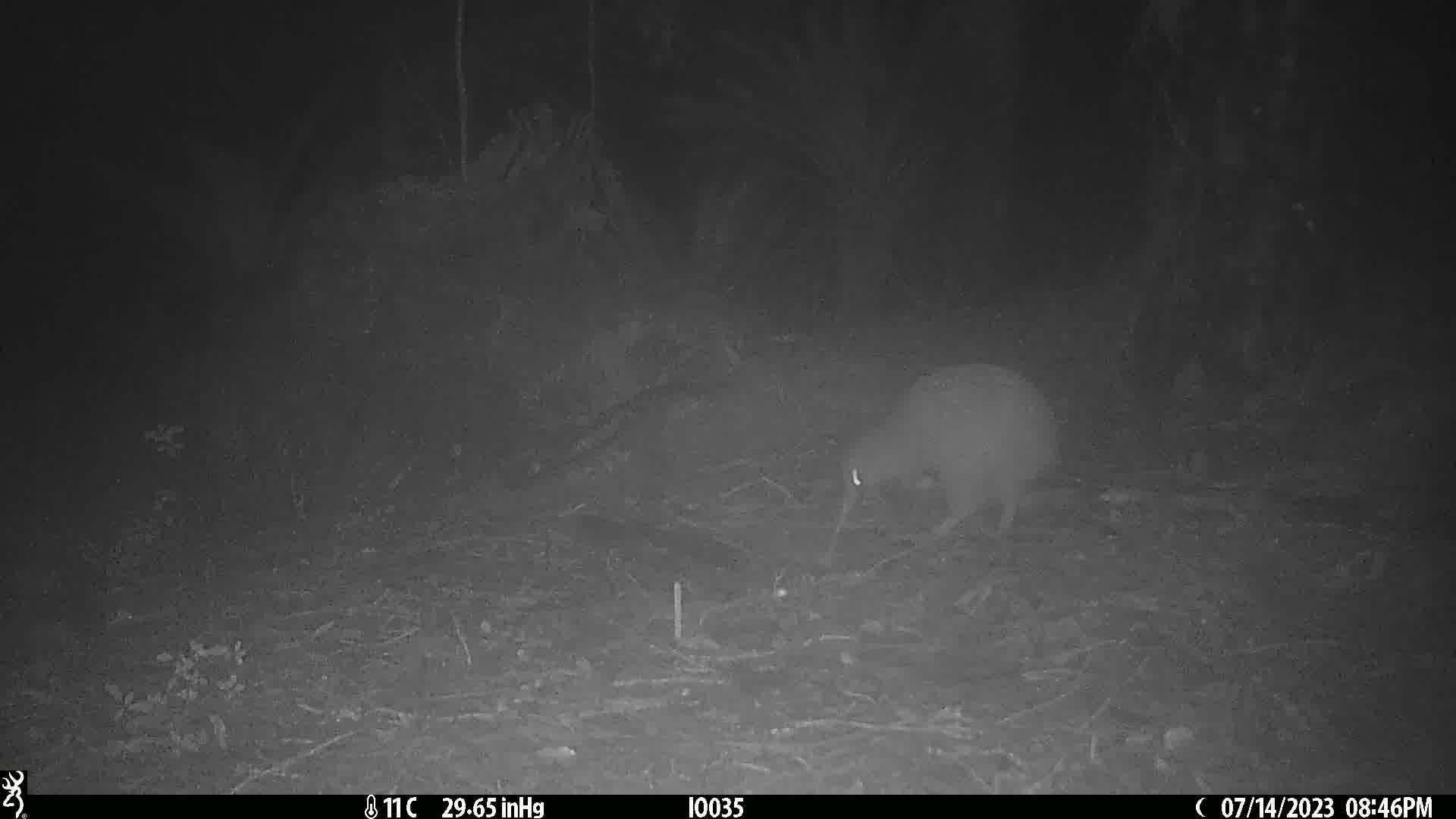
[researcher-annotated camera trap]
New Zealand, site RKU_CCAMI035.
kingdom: Animalia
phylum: Chordata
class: Aves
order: Apterygiformes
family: Apterygidae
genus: Apteryx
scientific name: Apteryx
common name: kiwi